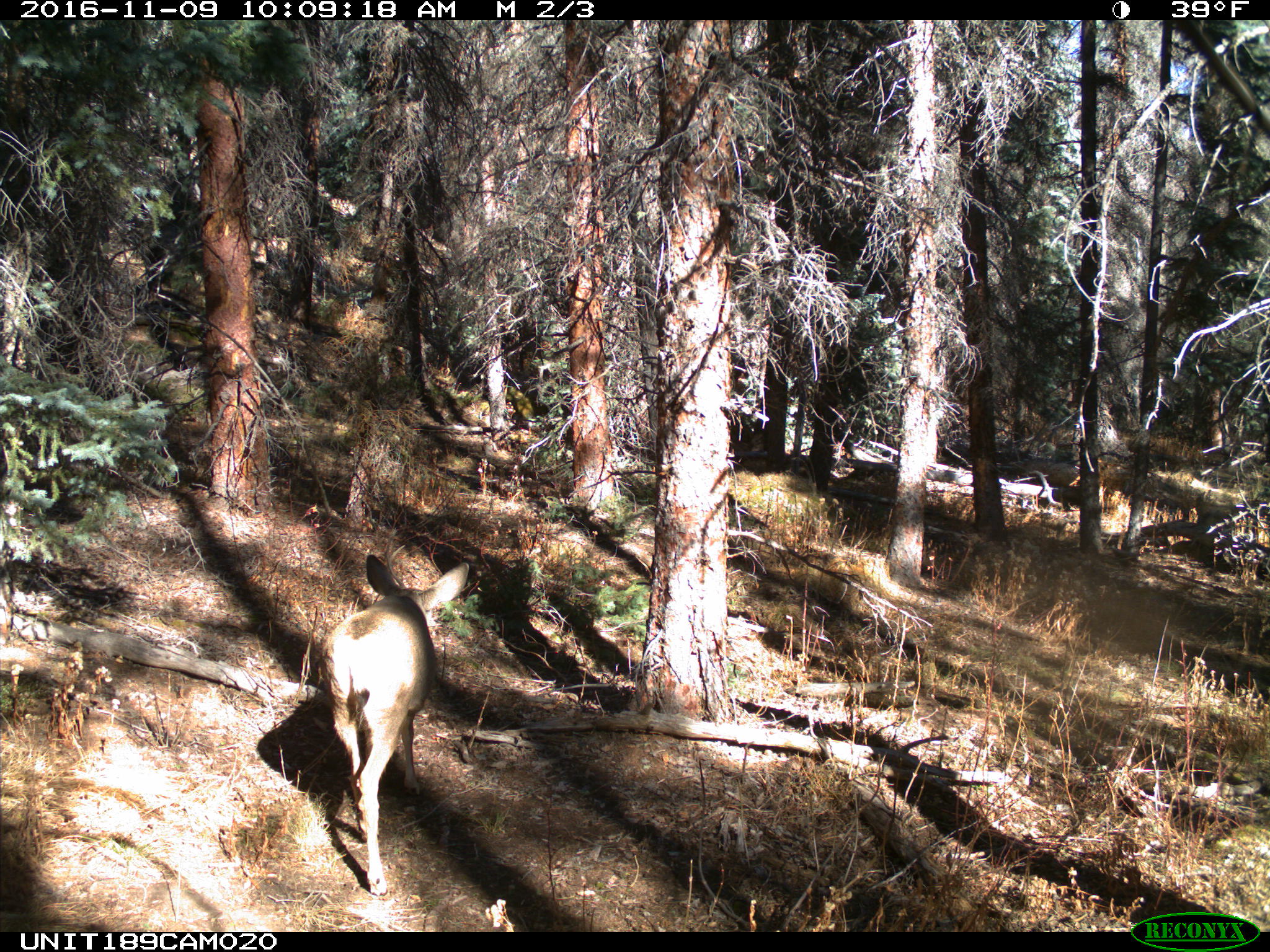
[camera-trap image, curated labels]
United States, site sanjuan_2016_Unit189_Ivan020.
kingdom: Animalia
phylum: Chordata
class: Mammalia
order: Artiodactyla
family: Cervidae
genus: Odocoileus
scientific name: Odocoileus hemionus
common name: mule deer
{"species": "Odocoileus hemionus (mule deer)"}